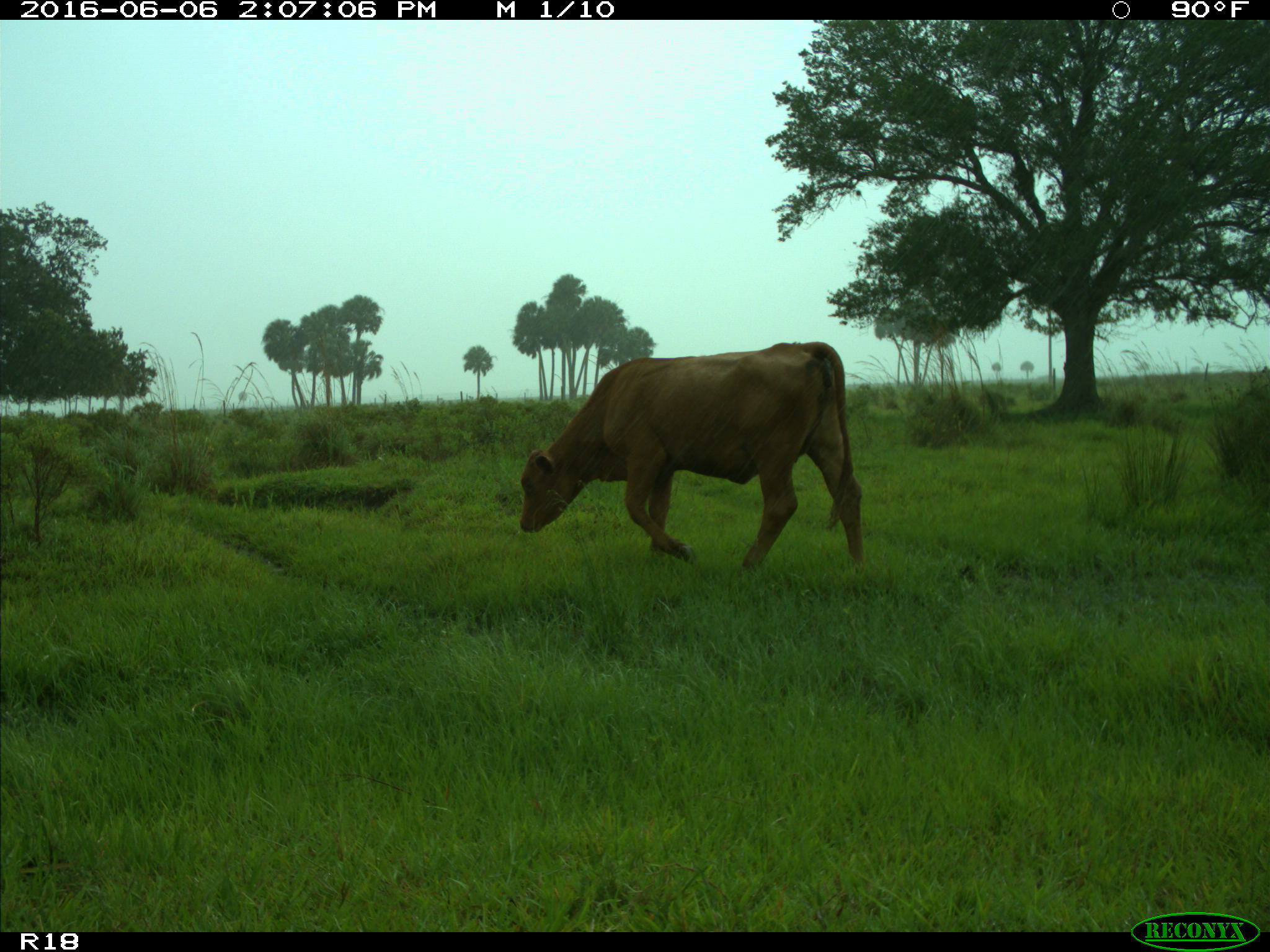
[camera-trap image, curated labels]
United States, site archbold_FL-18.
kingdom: Animalia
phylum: Chordata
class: Mammalia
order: Artiodactyla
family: Bovidae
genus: Bos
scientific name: Bos taurus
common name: domestic cow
Bos taurus (domestic cow).